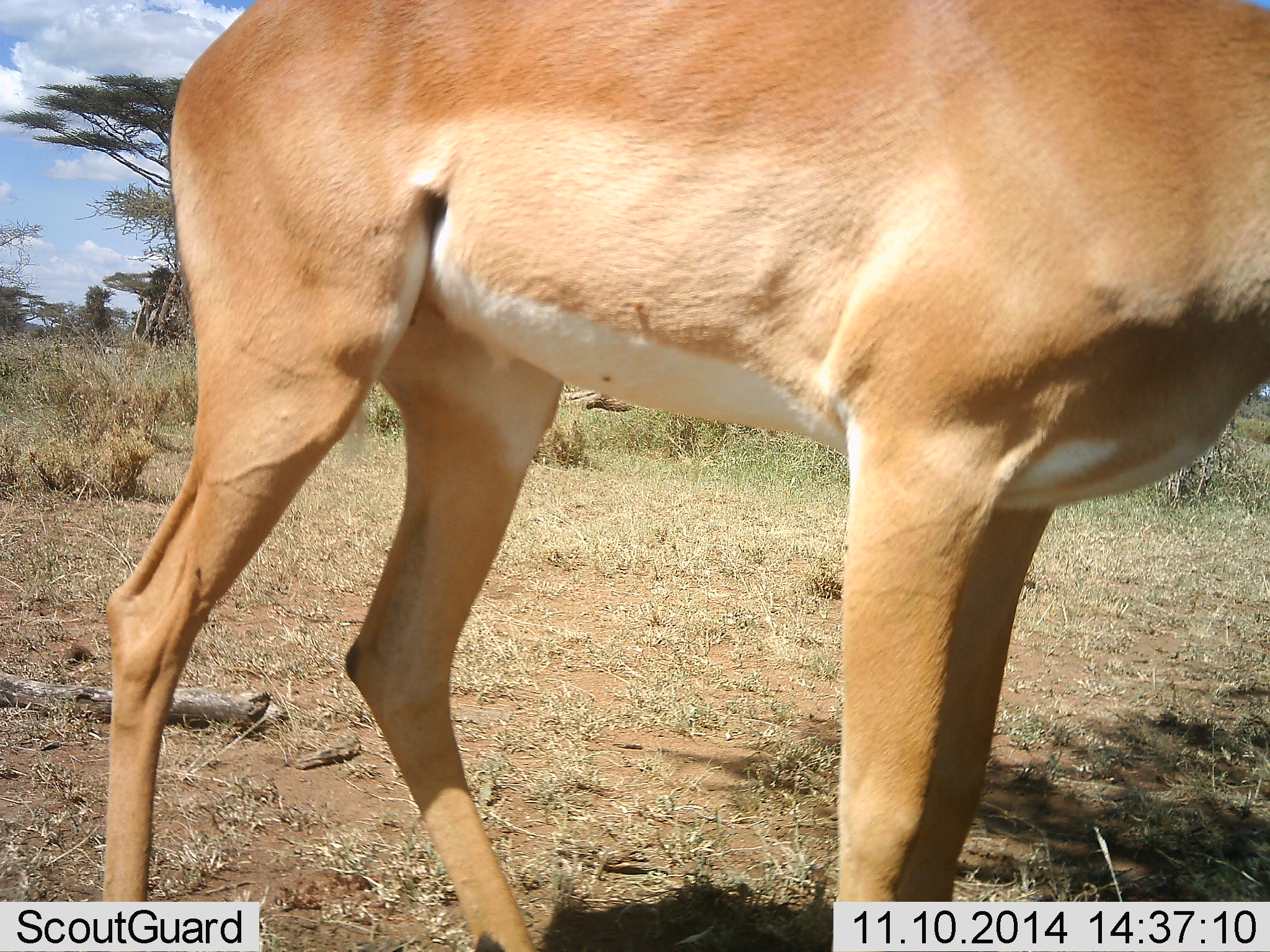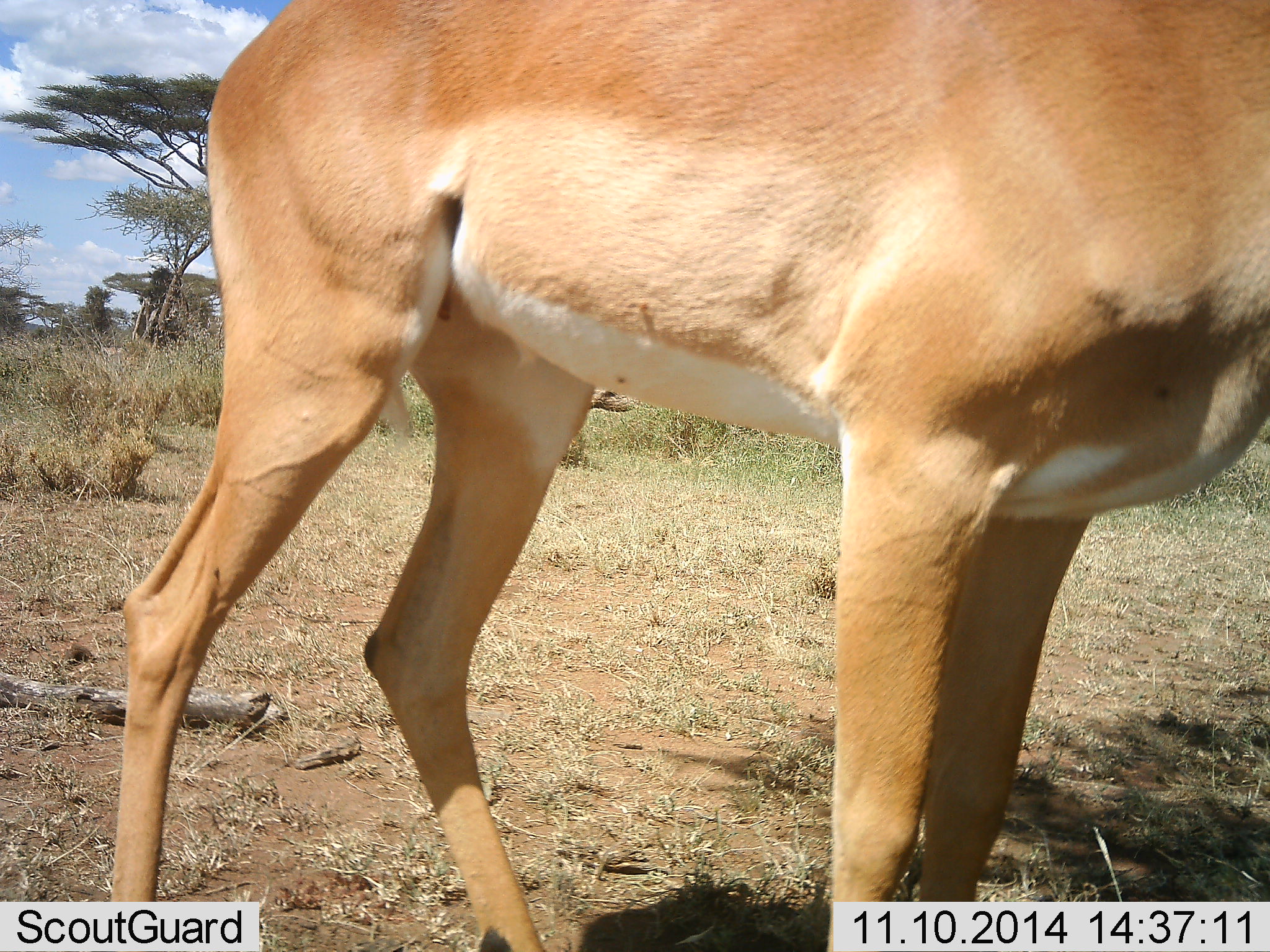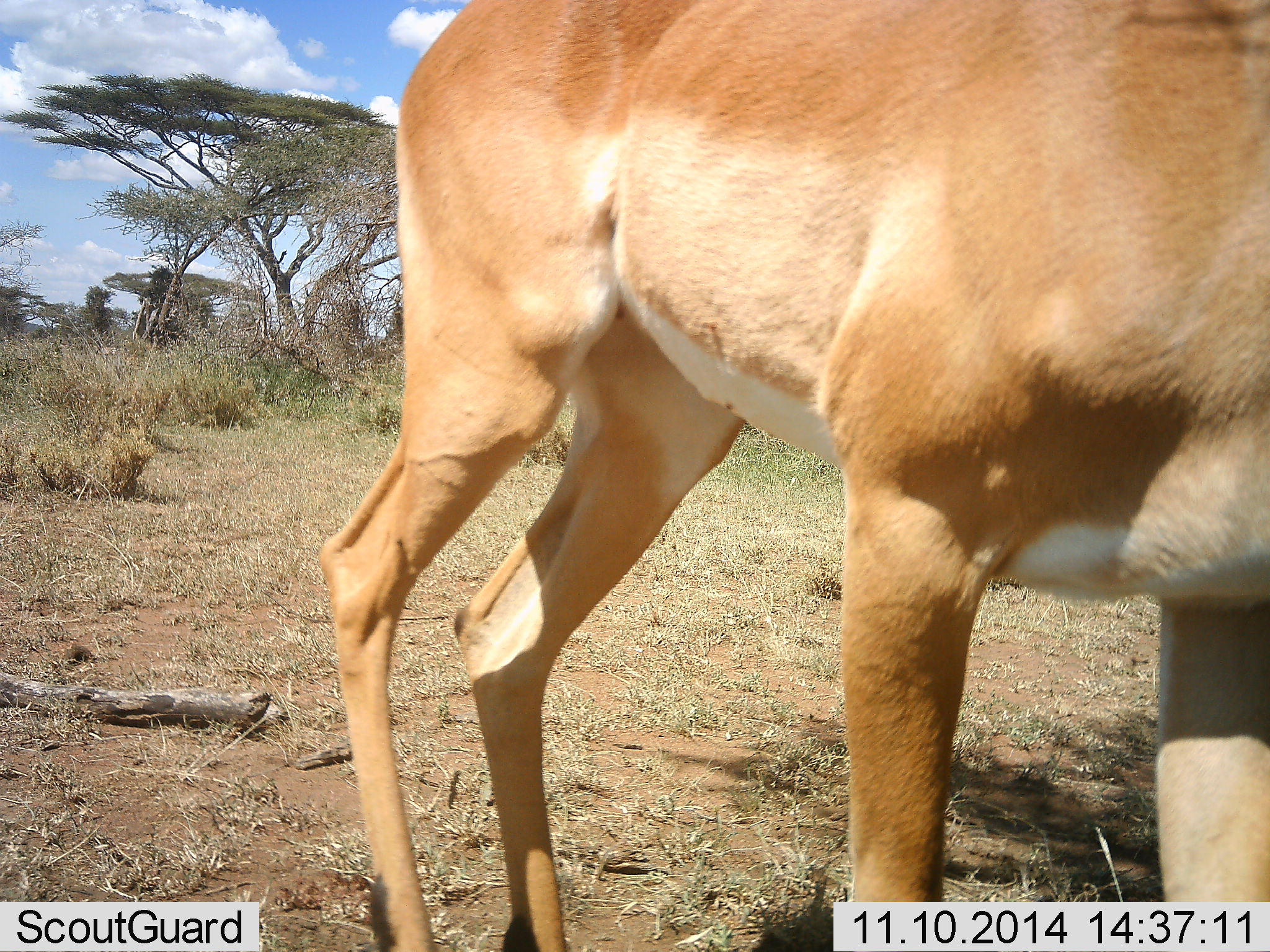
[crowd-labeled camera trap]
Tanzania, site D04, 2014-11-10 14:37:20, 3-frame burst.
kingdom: Animalia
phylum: Chordata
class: Mammalia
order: Artiodactyla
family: Bovidae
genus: Aepyceros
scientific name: Aepyceros melampus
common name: impala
Impala (Aepyceros melampus), count 1. Behavior (volunteer vote fractions): standing 91%, resting 0%, moving 9%, interacting 0%. Young present (vote fraction): 0%. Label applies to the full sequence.